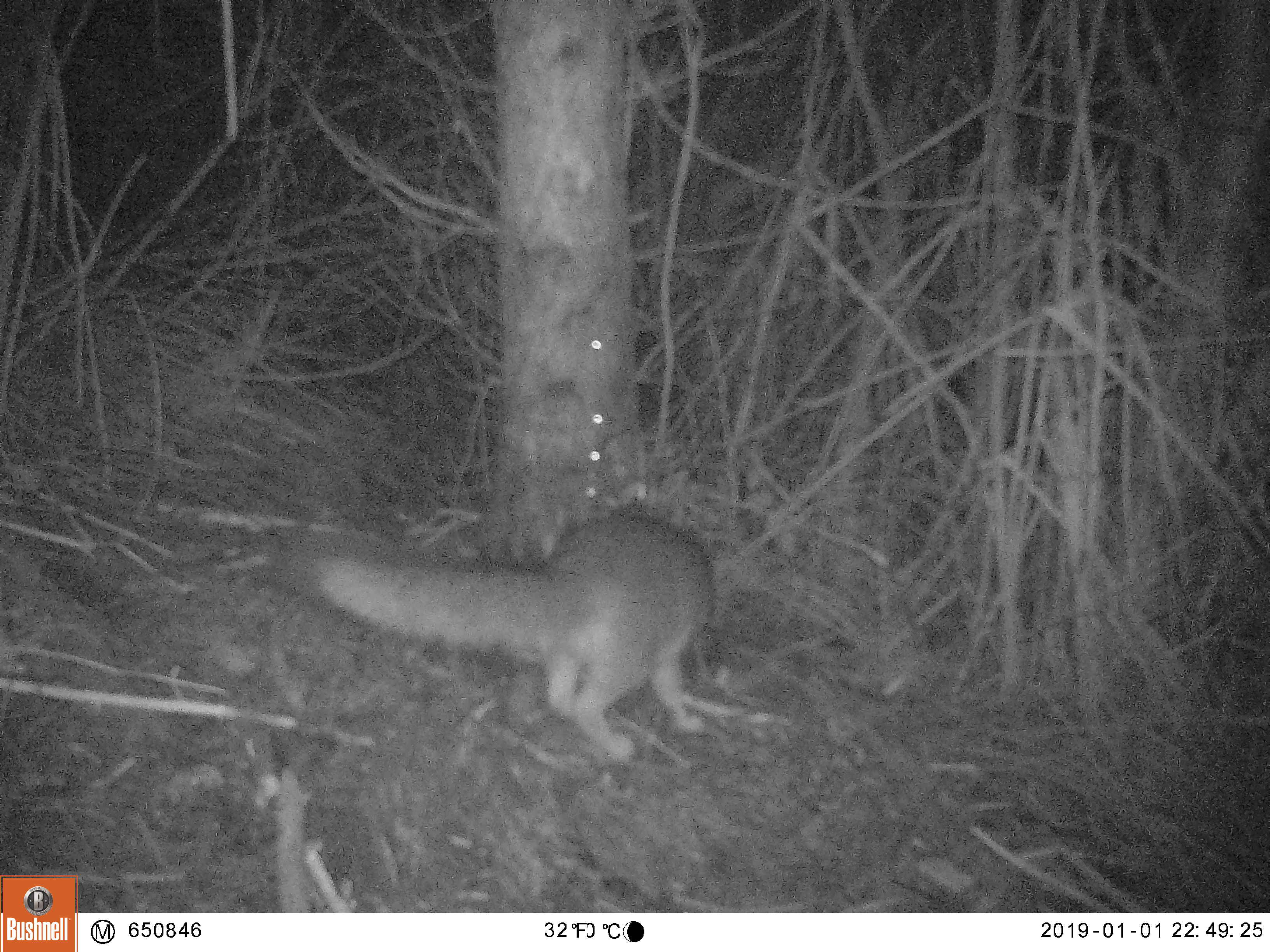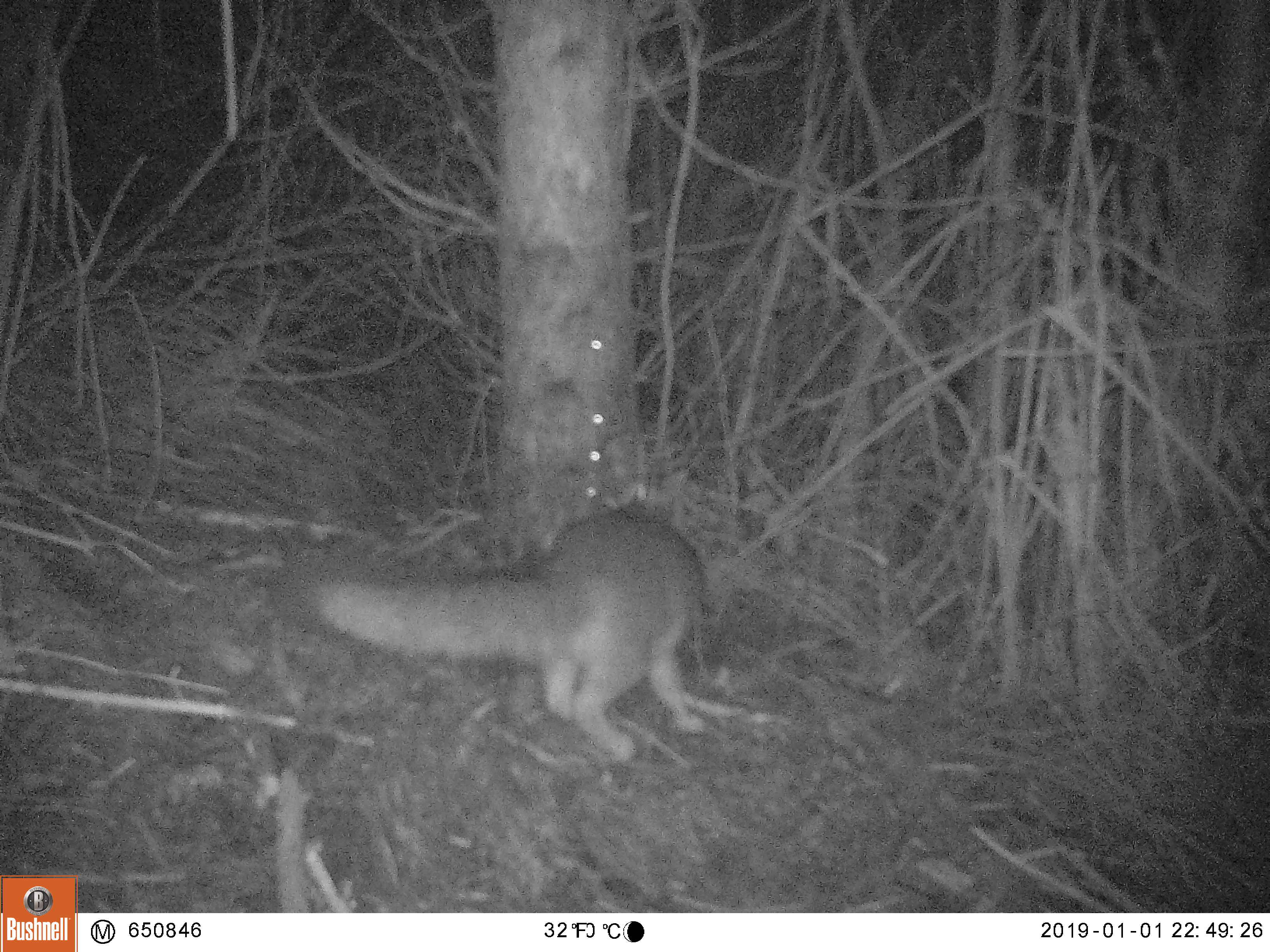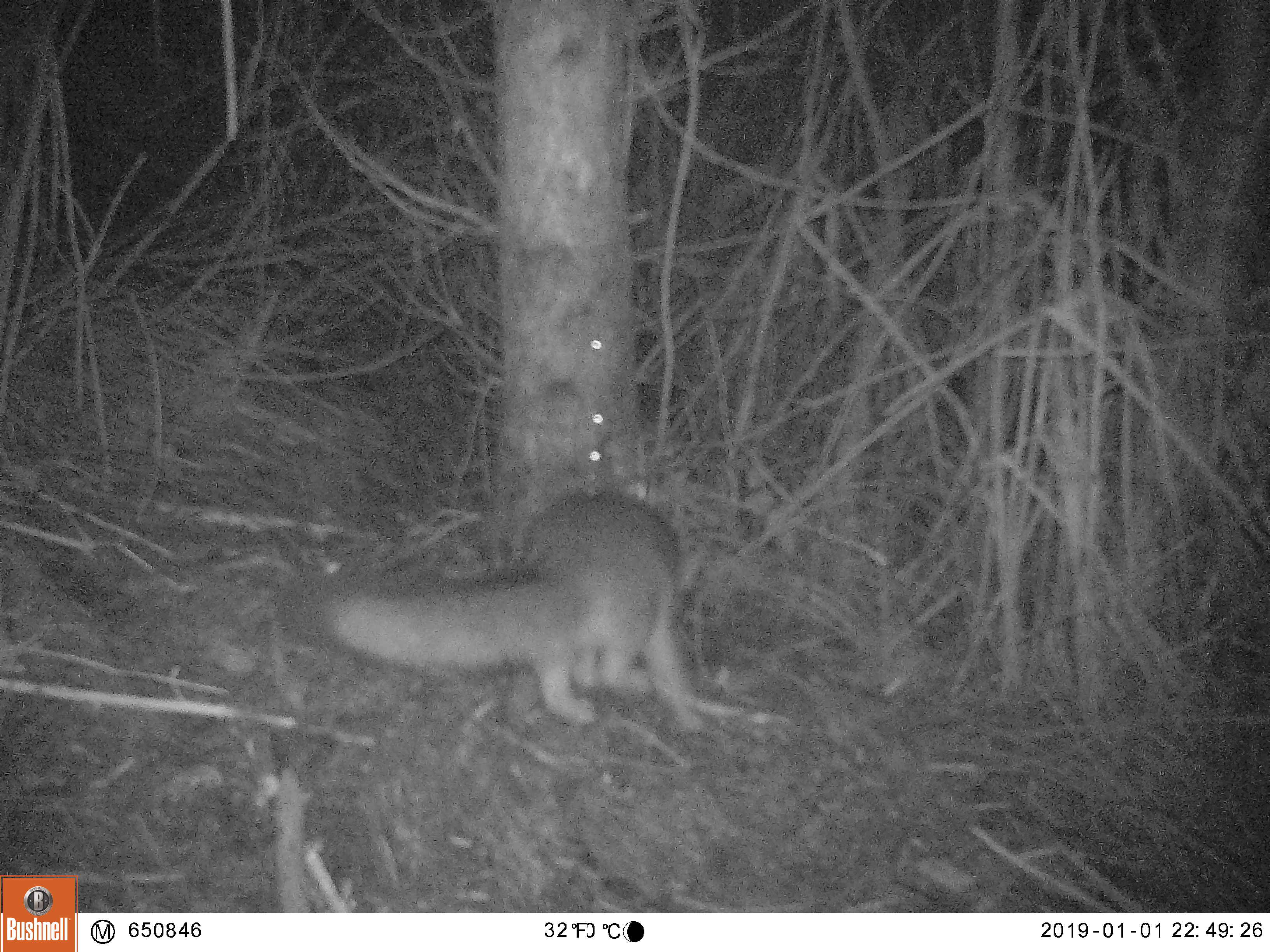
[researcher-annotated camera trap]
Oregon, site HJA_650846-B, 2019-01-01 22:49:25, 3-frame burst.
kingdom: Animalia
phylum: Chordata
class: Mammalia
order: Carnivora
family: Canidae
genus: Urocyon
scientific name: Urocyon cinereoargenteus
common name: gray fox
Gray fox (Urocyon cinereoargenteus).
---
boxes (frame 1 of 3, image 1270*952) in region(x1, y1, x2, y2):
gray fox: region(294, 491, 730, 764)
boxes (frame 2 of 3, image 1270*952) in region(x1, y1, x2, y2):
gray fox: region(290, 493, 725, 772)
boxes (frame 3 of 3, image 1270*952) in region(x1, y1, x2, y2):
gray fox: region(295, 480, 727, 747)